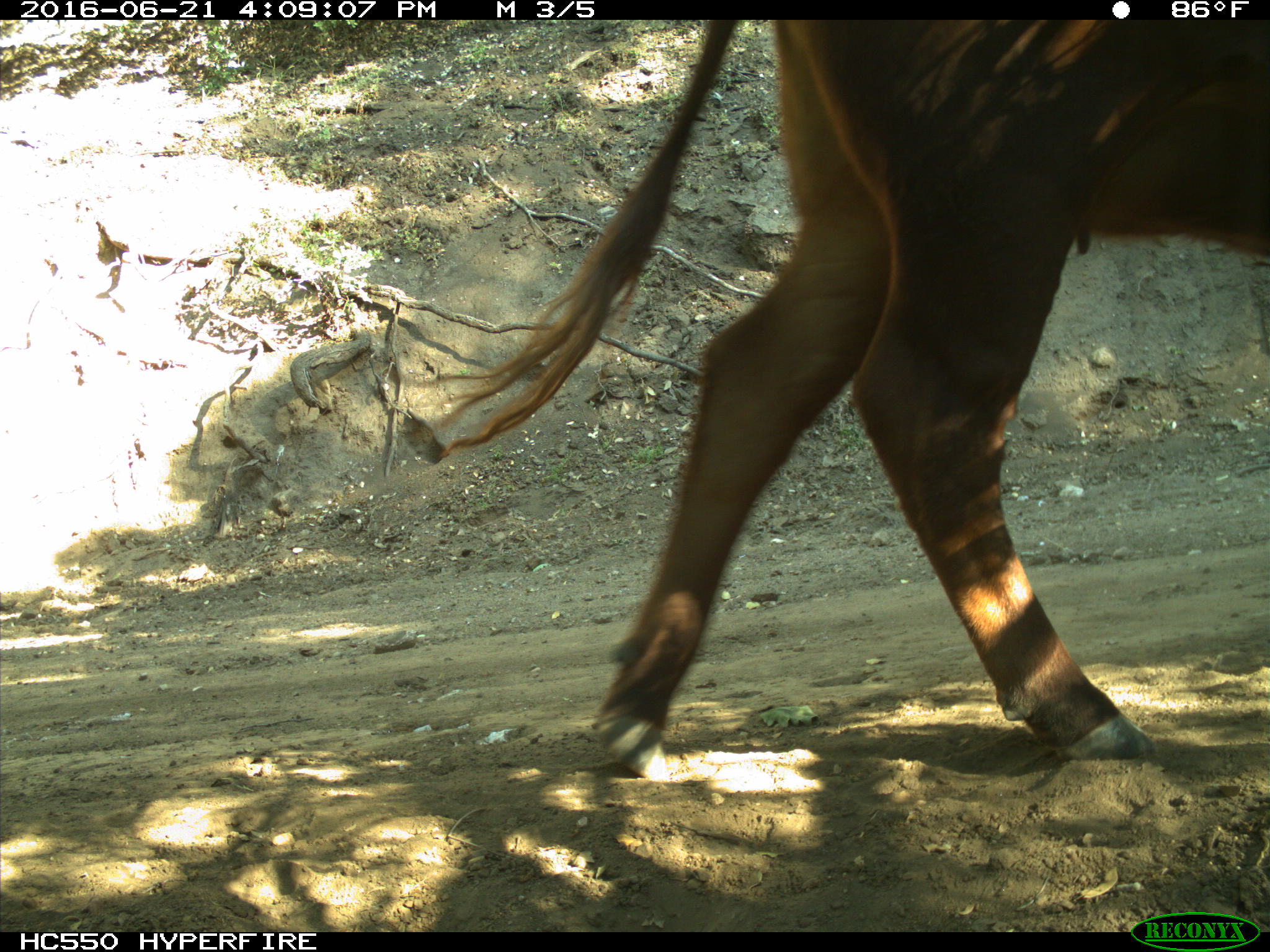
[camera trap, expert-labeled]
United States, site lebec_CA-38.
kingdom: Animalia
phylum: Chordata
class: Mammalia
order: Artiodactyla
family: Bovidae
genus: Bos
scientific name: Bos taurus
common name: domestic cow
Bos taurus (domestic cow).